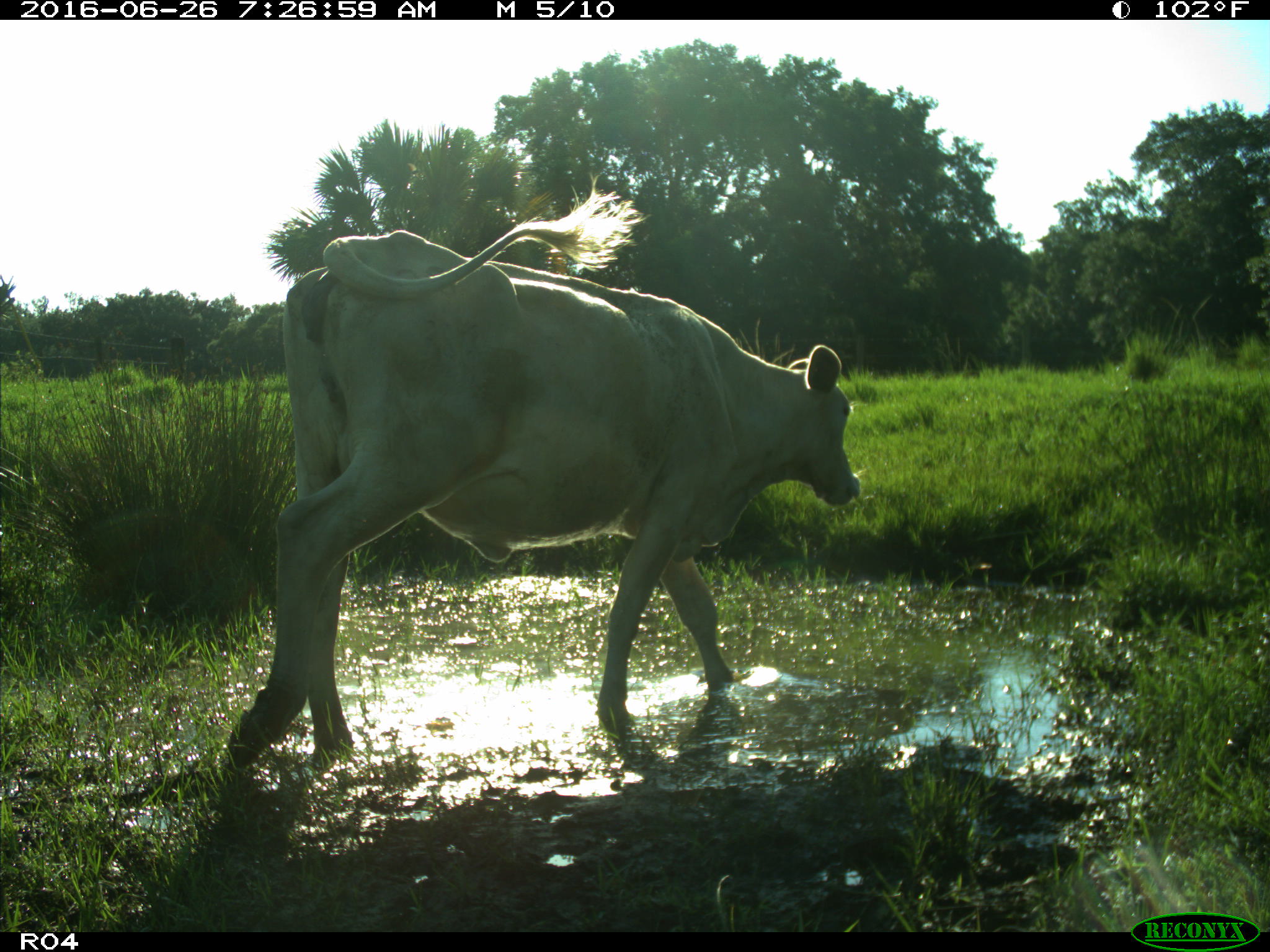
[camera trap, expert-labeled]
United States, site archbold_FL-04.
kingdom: Animalia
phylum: Chordata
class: Mammalia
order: Artiodactyla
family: Bovidae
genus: Bos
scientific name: Bos taurus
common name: domestic cow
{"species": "Bos taurus (domestic cow)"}